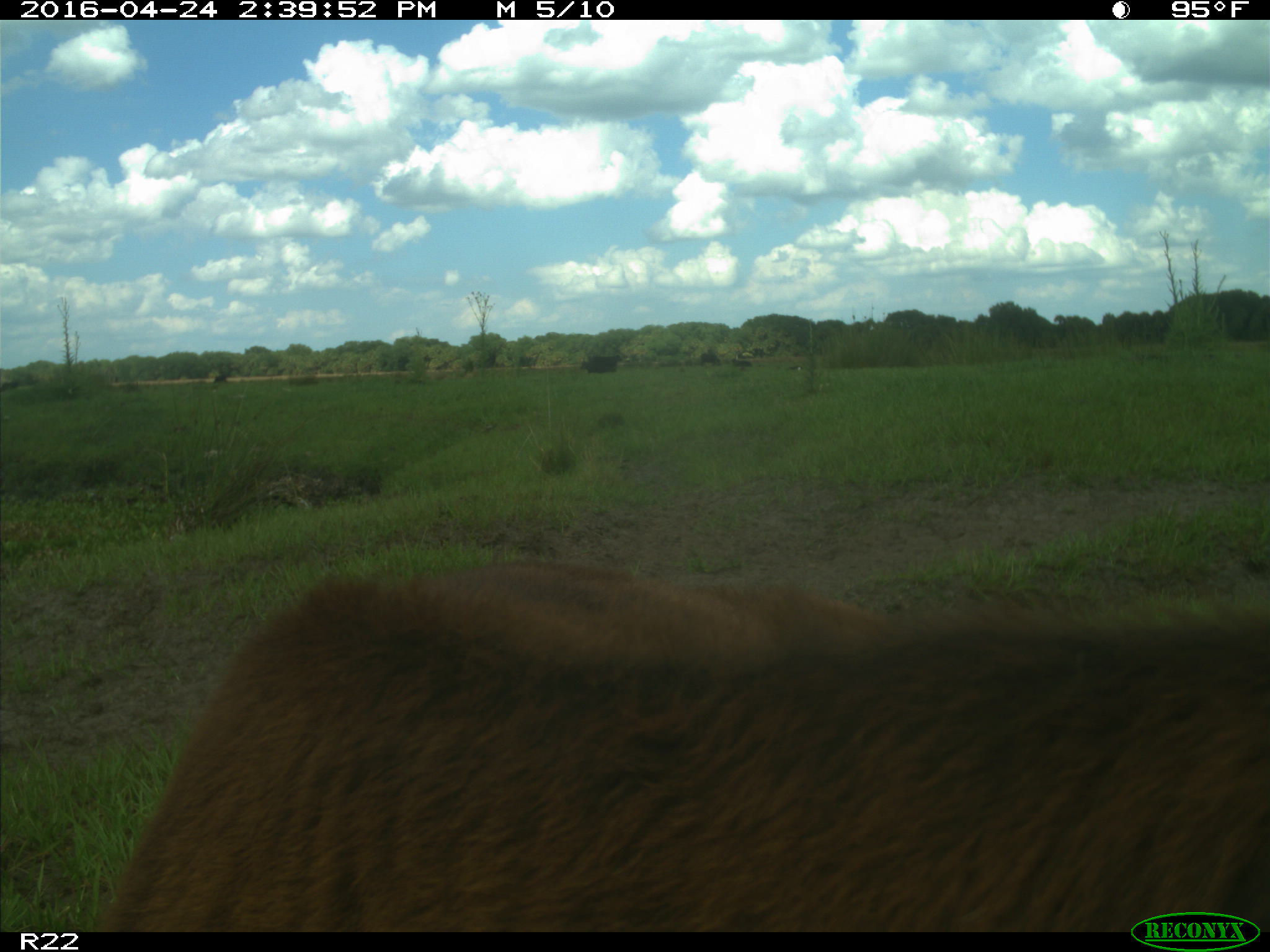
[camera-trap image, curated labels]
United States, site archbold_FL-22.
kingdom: Animalia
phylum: Chordata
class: Mammalia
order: Artiodactyla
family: Bovidae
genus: Bos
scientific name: Bos taurus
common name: domestic cow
Bos taurus (domestic cow).